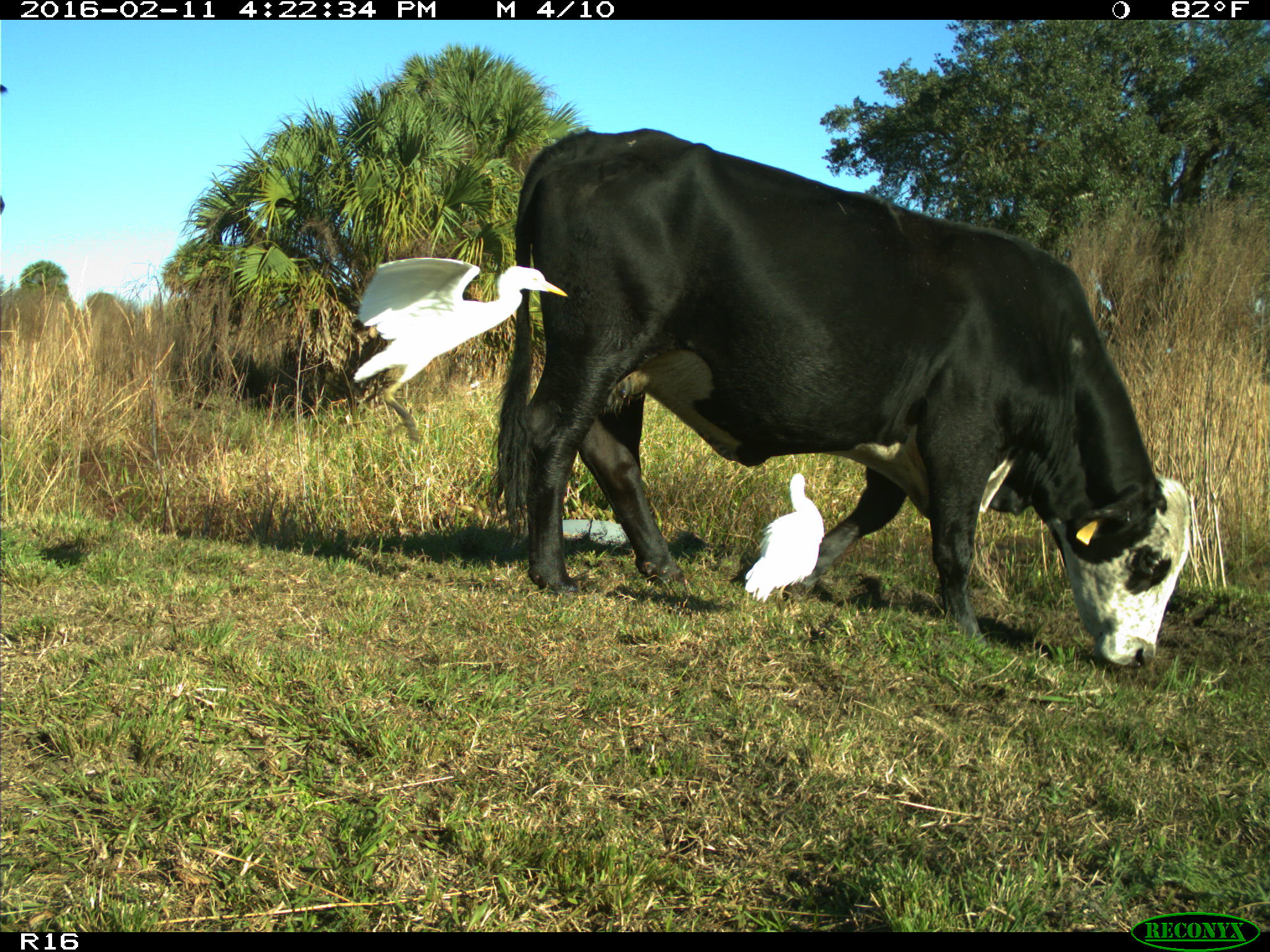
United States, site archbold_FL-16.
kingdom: Animalia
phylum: Chordata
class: Mammalia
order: Artiodactyla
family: Bovidae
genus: Bos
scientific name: Bos taurus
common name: domestic cow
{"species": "Bos taurus (domestic cow)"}